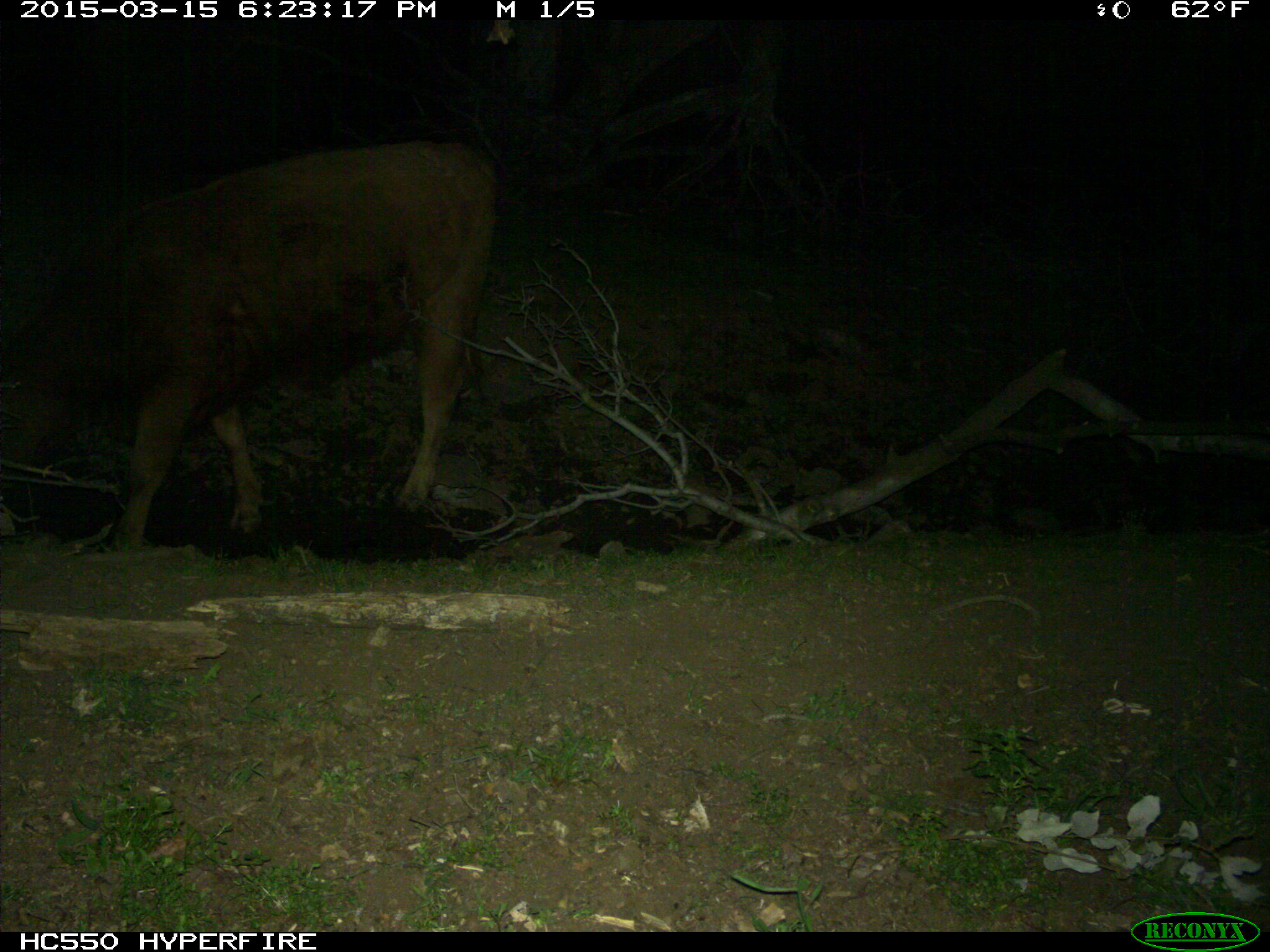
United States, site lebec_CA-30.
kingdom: Animalia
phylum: Chordata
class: Mammalia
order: Artiodactyla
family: Bovidae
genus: Bos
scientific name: Bos taurus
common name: domestic cow